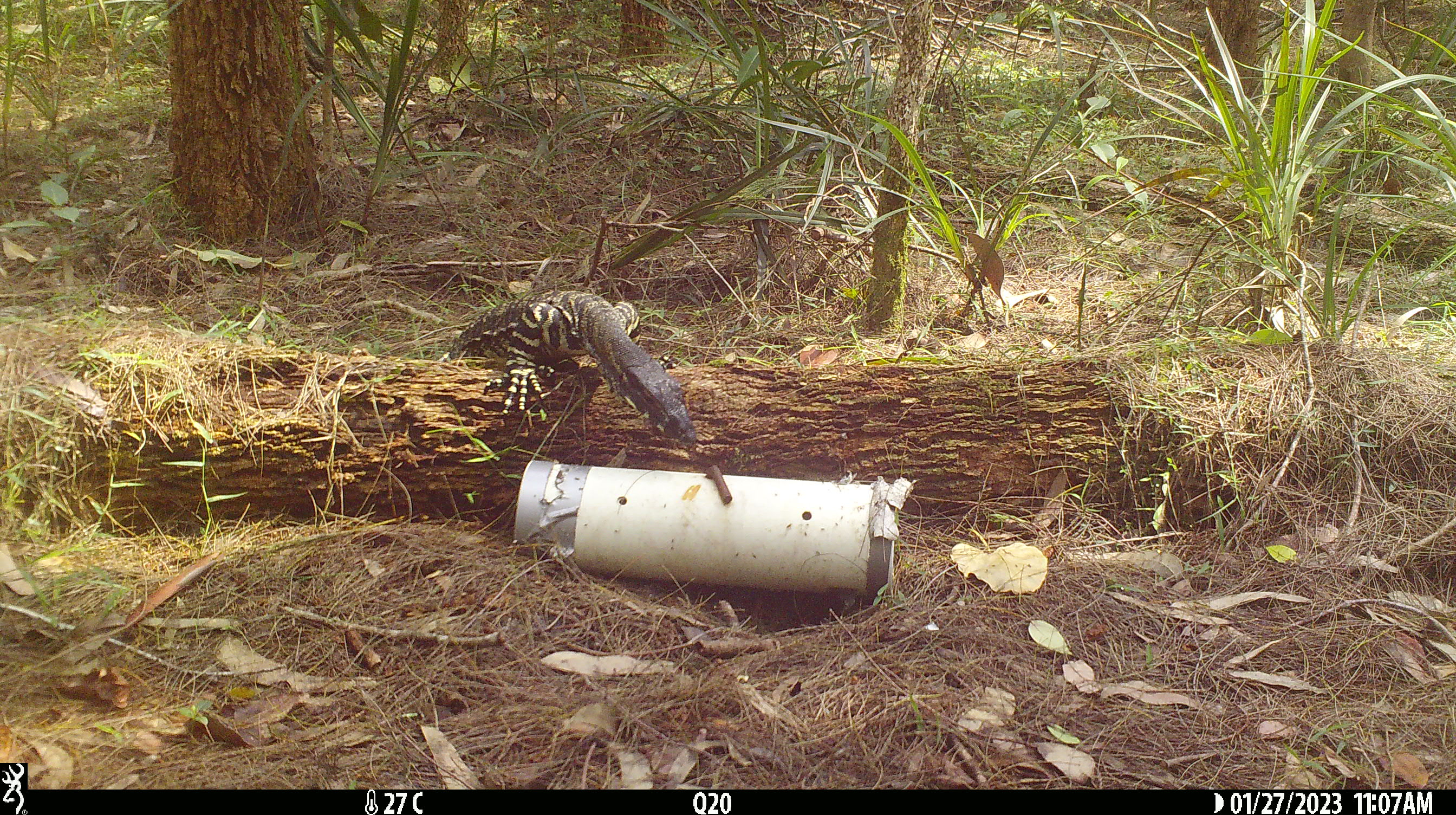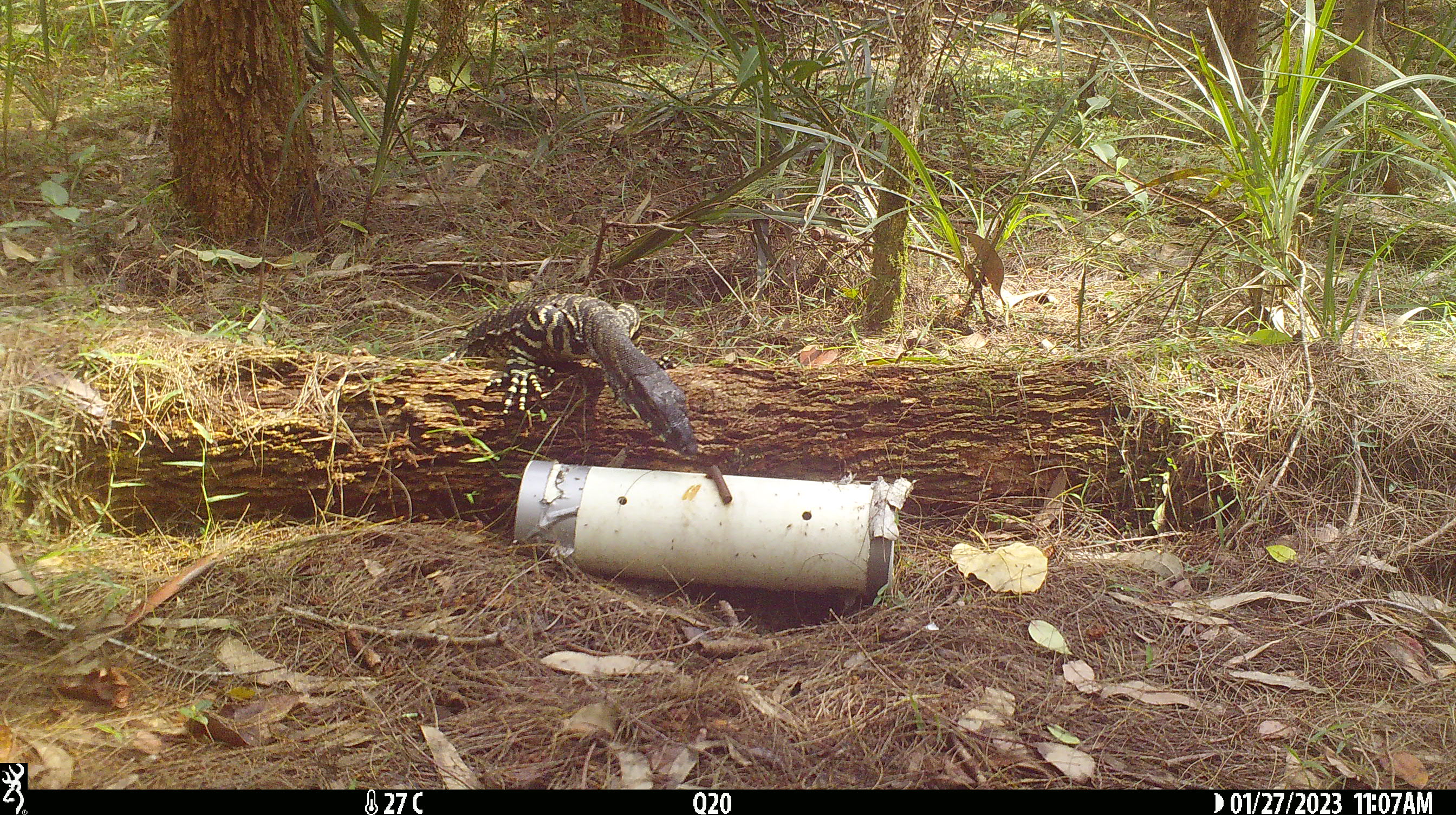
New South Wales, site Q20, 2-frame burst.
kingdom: Animalia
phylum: Chordata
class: Reptilia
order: Squamata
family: Varanidae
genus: Varanus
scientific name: Varanus varius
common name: lace monitor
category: goanna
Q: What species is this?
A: Goanna (lace monitor) (Varanus varius).